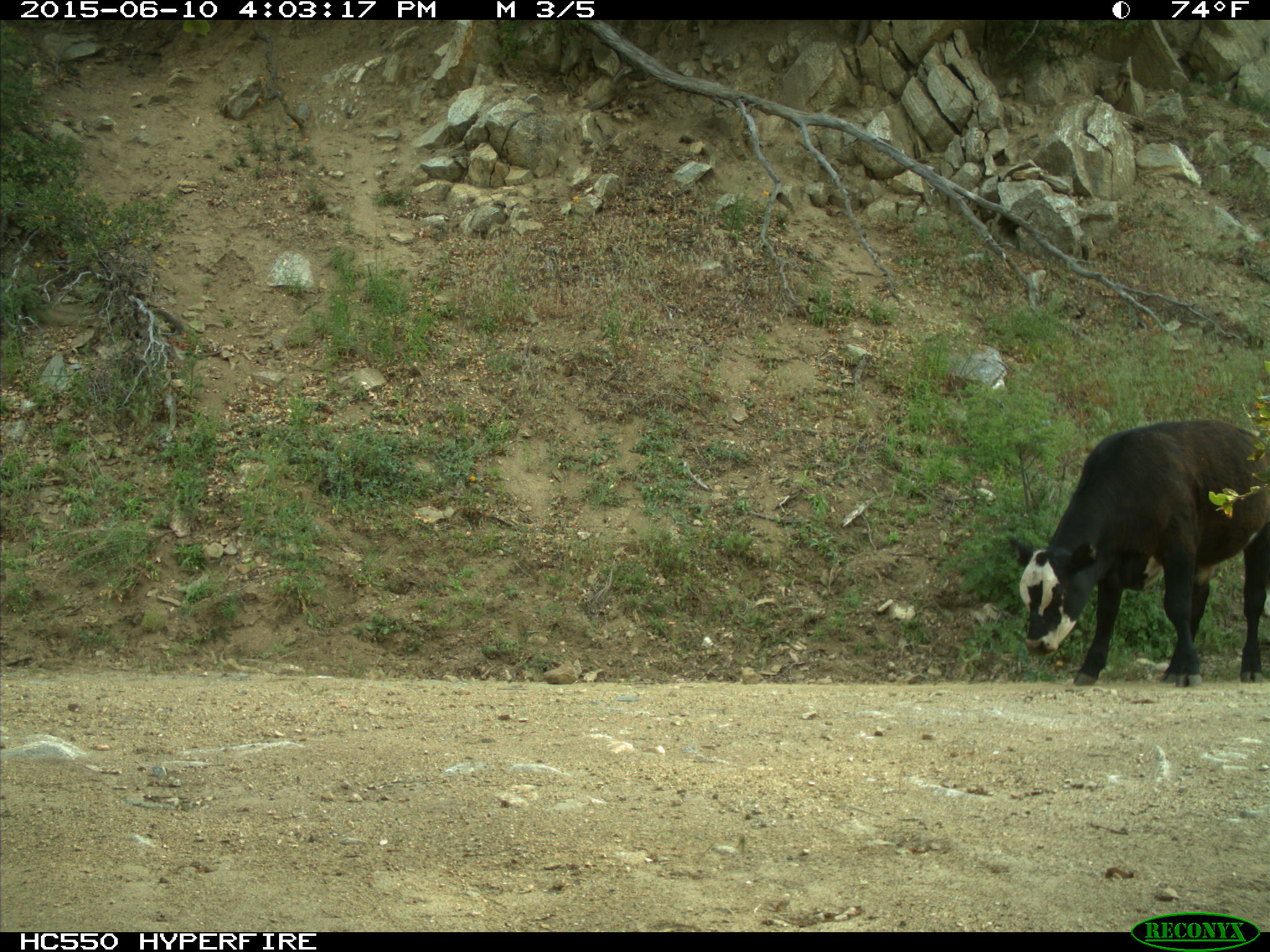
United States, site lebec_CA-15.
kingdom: Animalia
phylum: Chordata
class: Mammalia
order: Artiodactyla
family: Bovidae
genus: Bos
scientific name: Bos taurus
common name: domestic cow